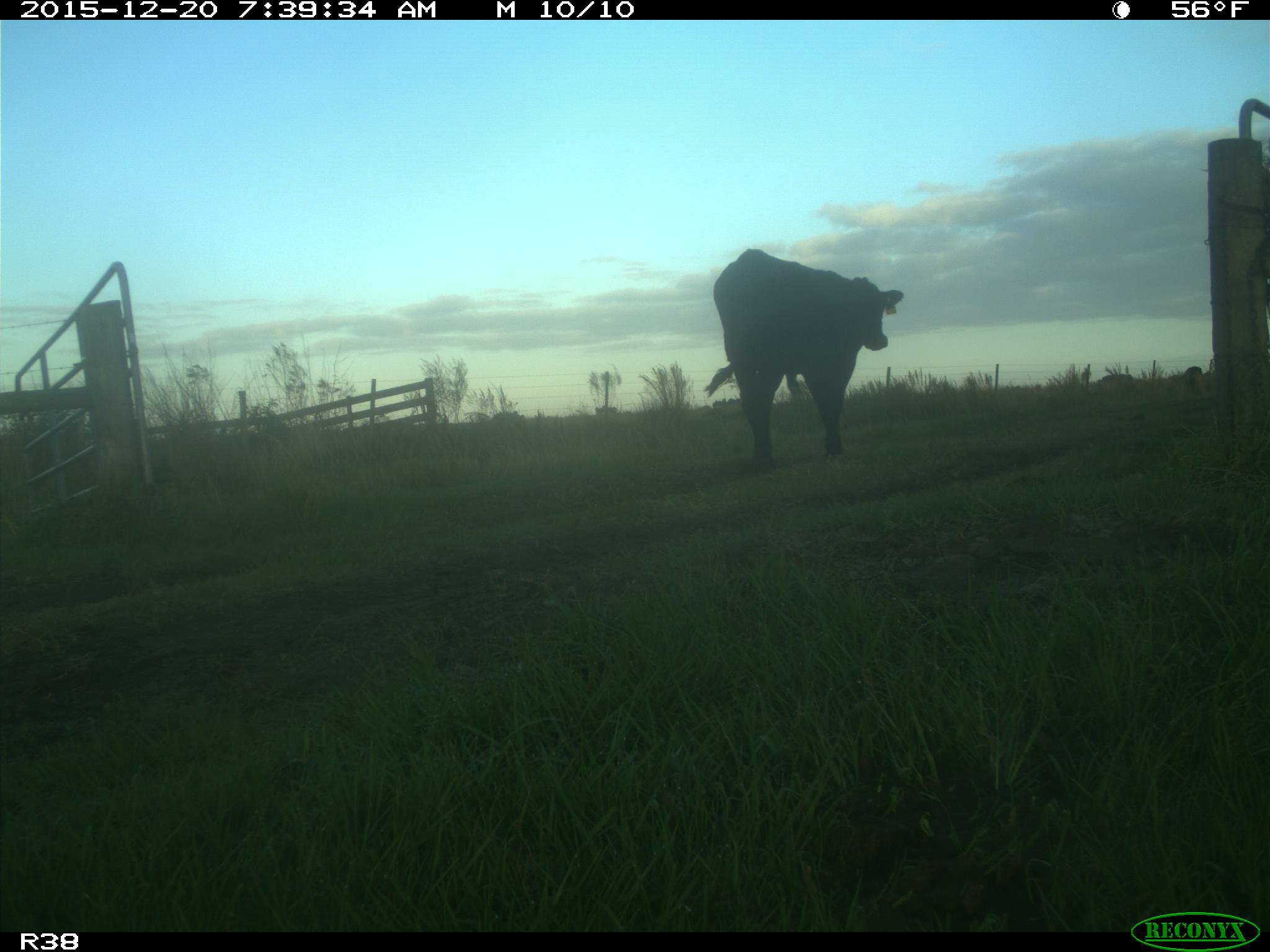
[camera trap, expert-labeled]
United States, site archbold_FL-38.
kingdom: Animalia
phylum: Chordata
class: Mammalia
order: Artiodactyla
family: Bovidae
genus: Bos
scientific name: Bos taurus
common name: domestic cow